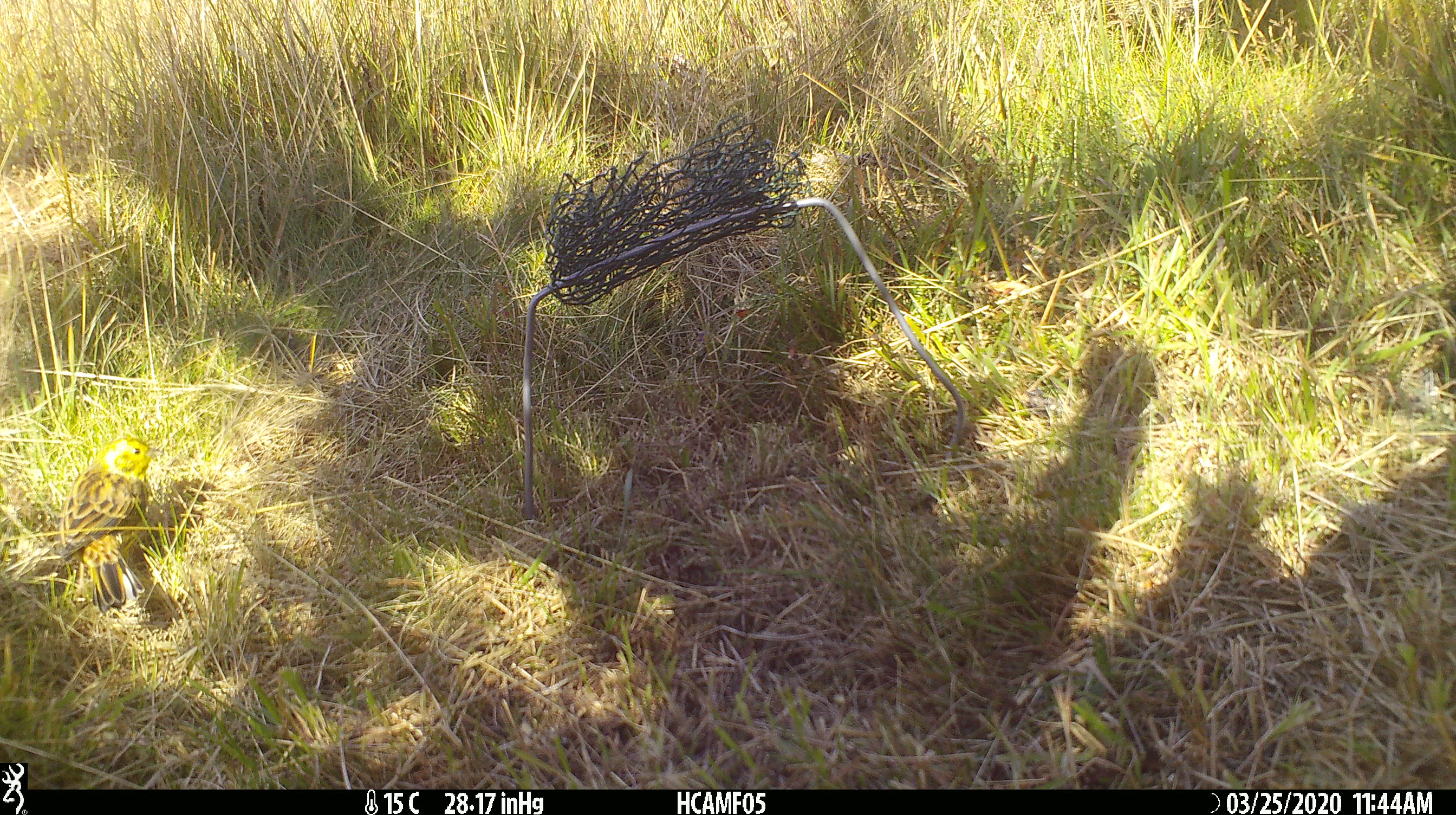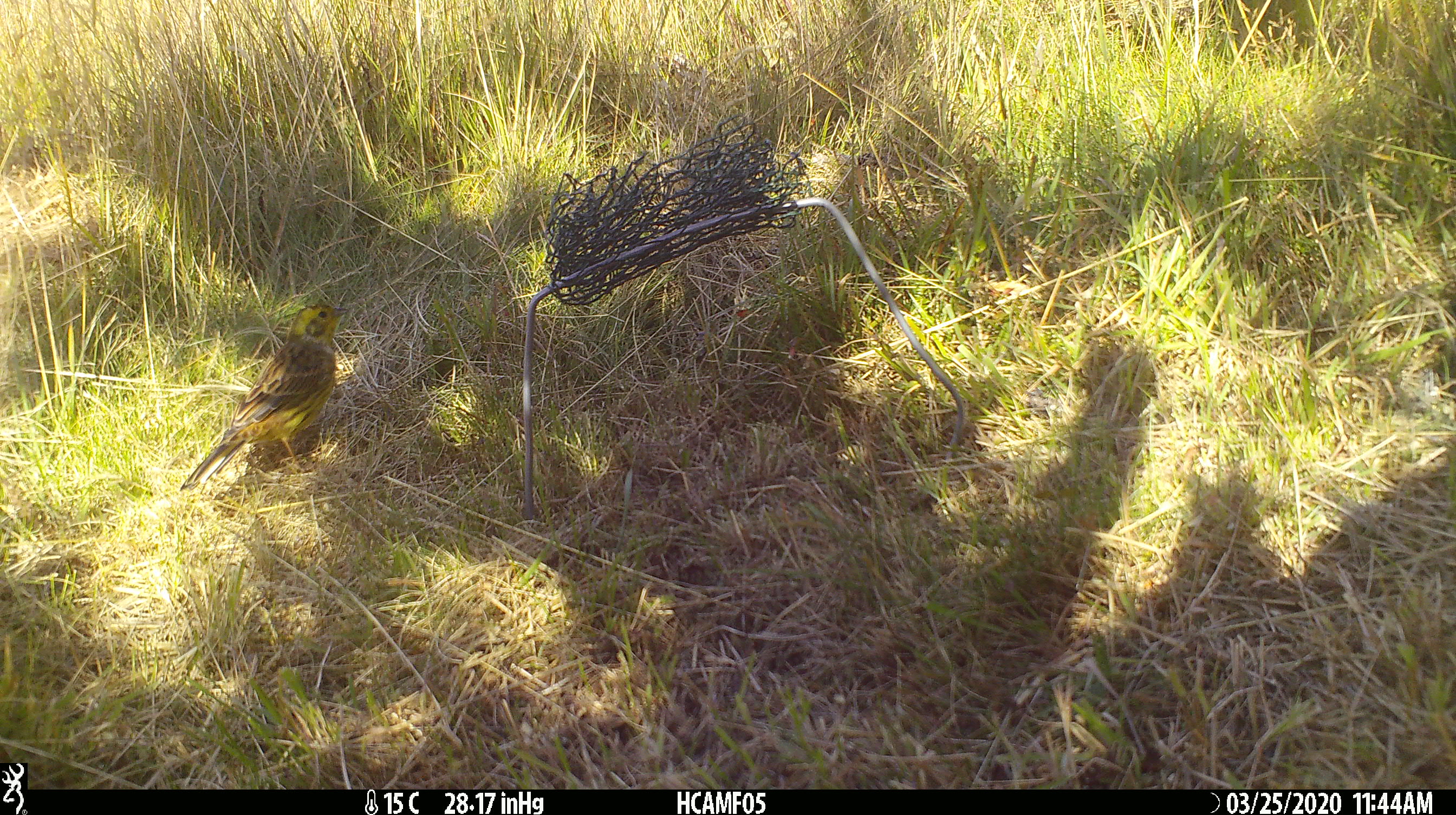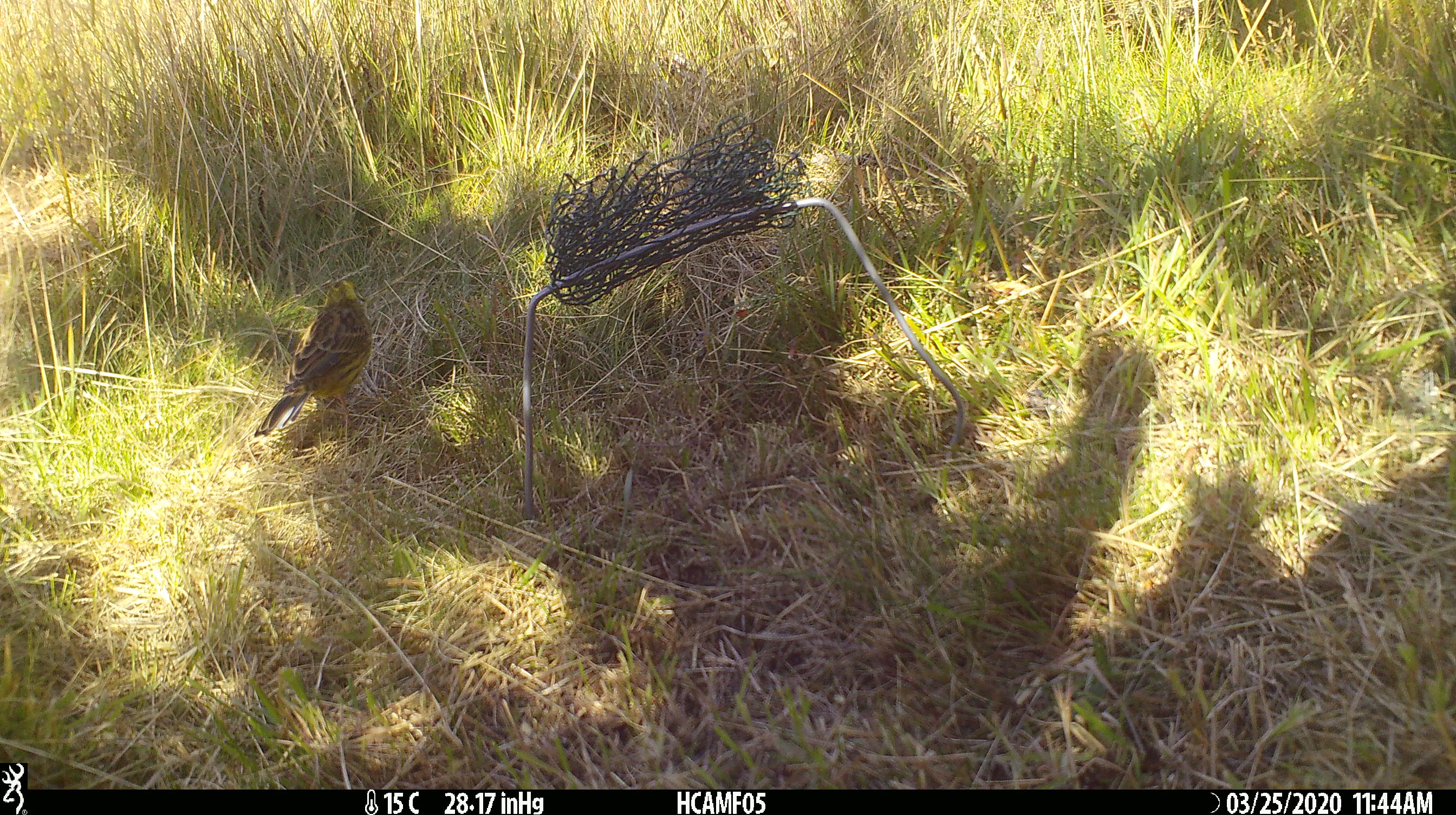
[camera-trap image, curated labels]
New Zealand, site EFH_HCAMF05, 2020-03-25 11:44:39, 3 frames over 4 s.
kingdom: Animalia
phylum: Chordata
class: Aves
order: Passeriformes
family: Emberizidae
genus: Emberiza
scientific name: Emberiza citrinella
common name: yellowhammer